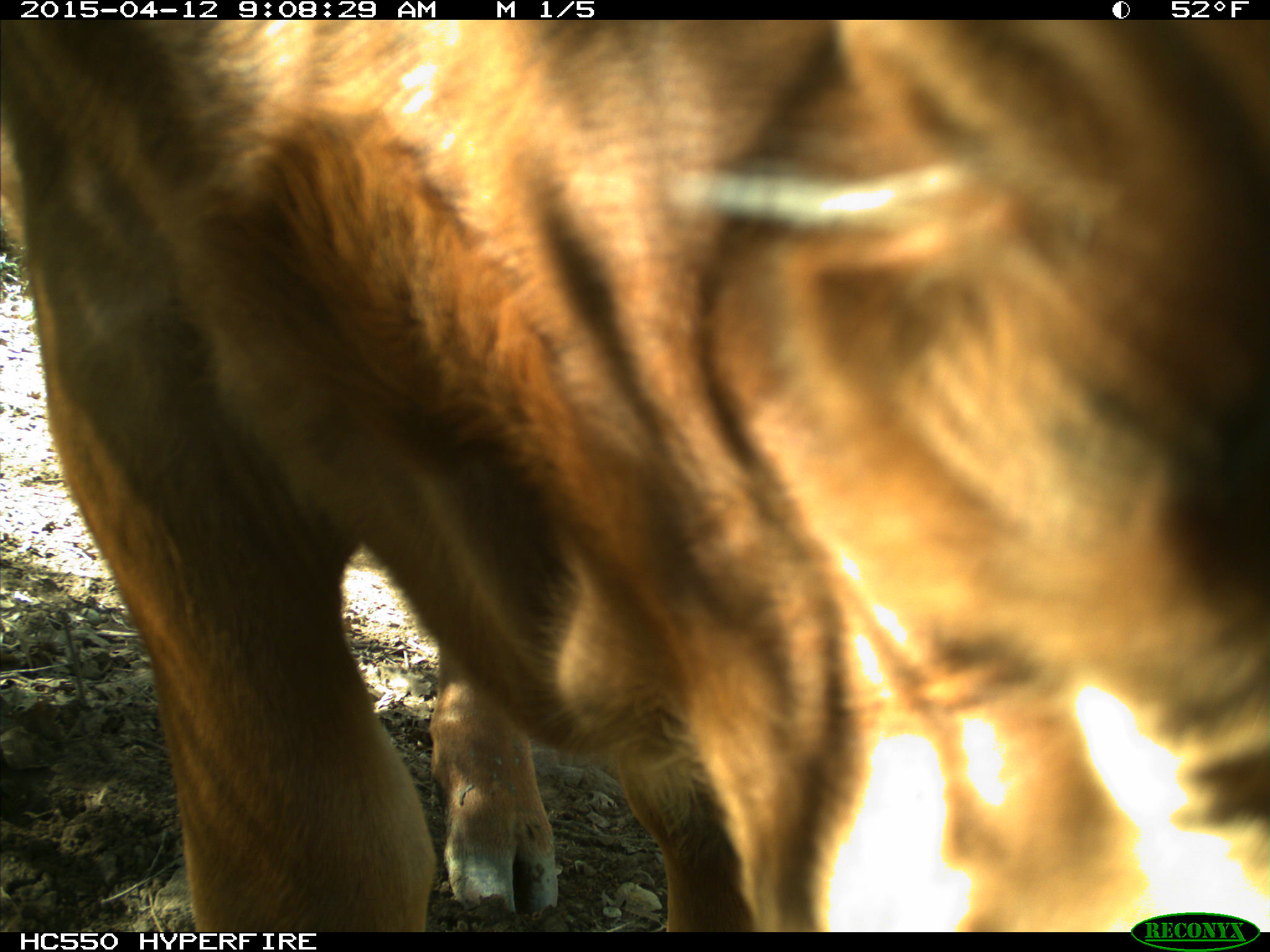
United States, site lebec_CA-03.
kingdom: Animalia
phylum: Chordata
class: Mammalia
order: Artiodactyla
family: Bovidae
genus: Bos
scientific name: Bos taurus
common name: domestic cow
Bos taurus (domestic cow).